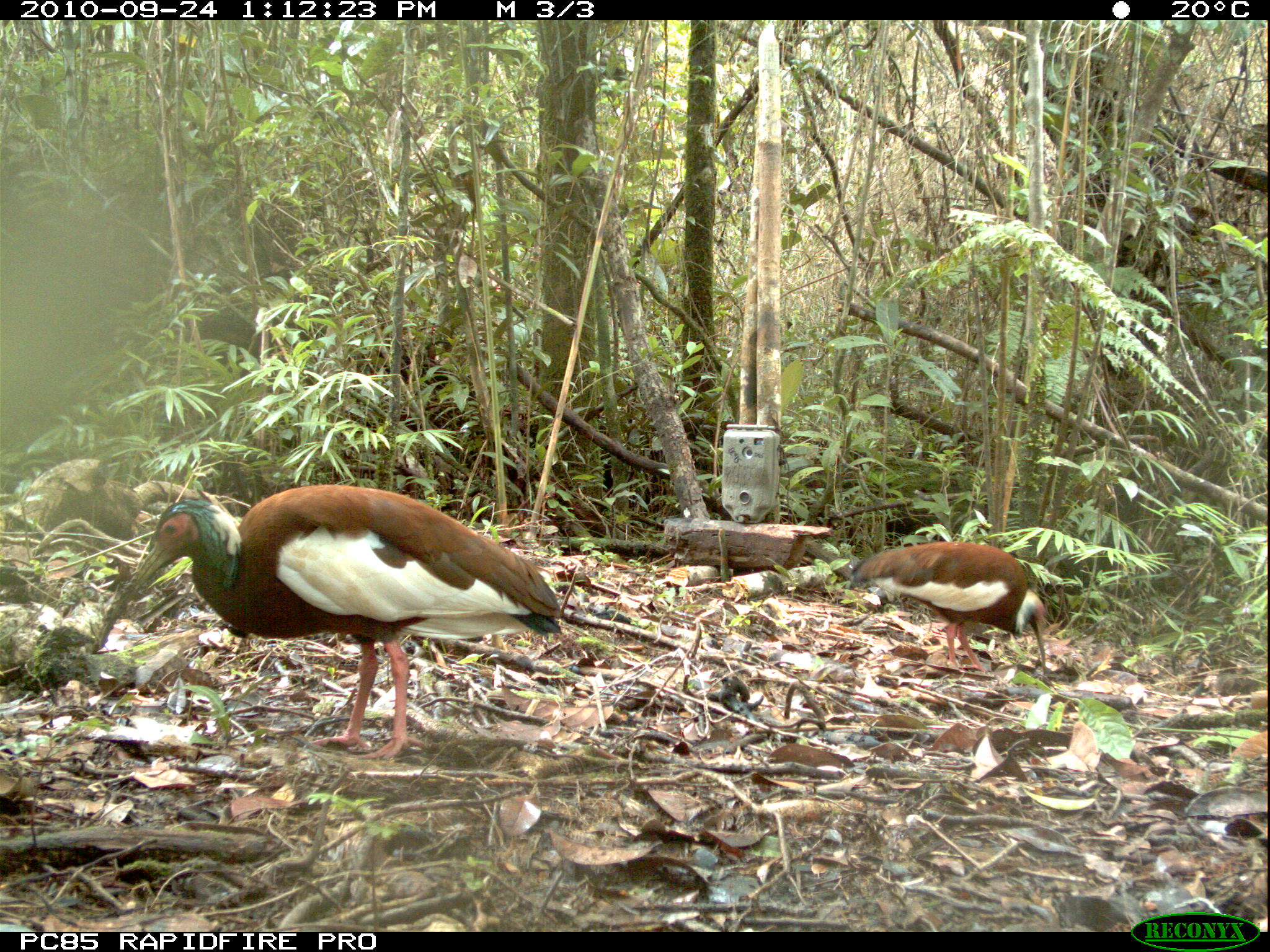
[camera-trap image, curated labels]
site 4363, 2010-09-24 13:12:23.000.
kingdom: Animalia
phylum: Chordata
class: Aves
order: Pelecaniformes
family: Threskiornithidae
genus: Lophotibis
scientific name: Lophotibis cristata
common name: madagascar ibis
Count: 1.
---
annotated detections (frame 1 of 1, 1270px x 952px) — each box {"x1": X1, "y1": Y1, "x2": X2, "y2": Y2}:
lophotibis cristata: {"x1": 90, "y1": 484, "x2": 562, "y2": 760}; {"x1": 844, "y1": 541, "x2": 1047, "y2": 675}